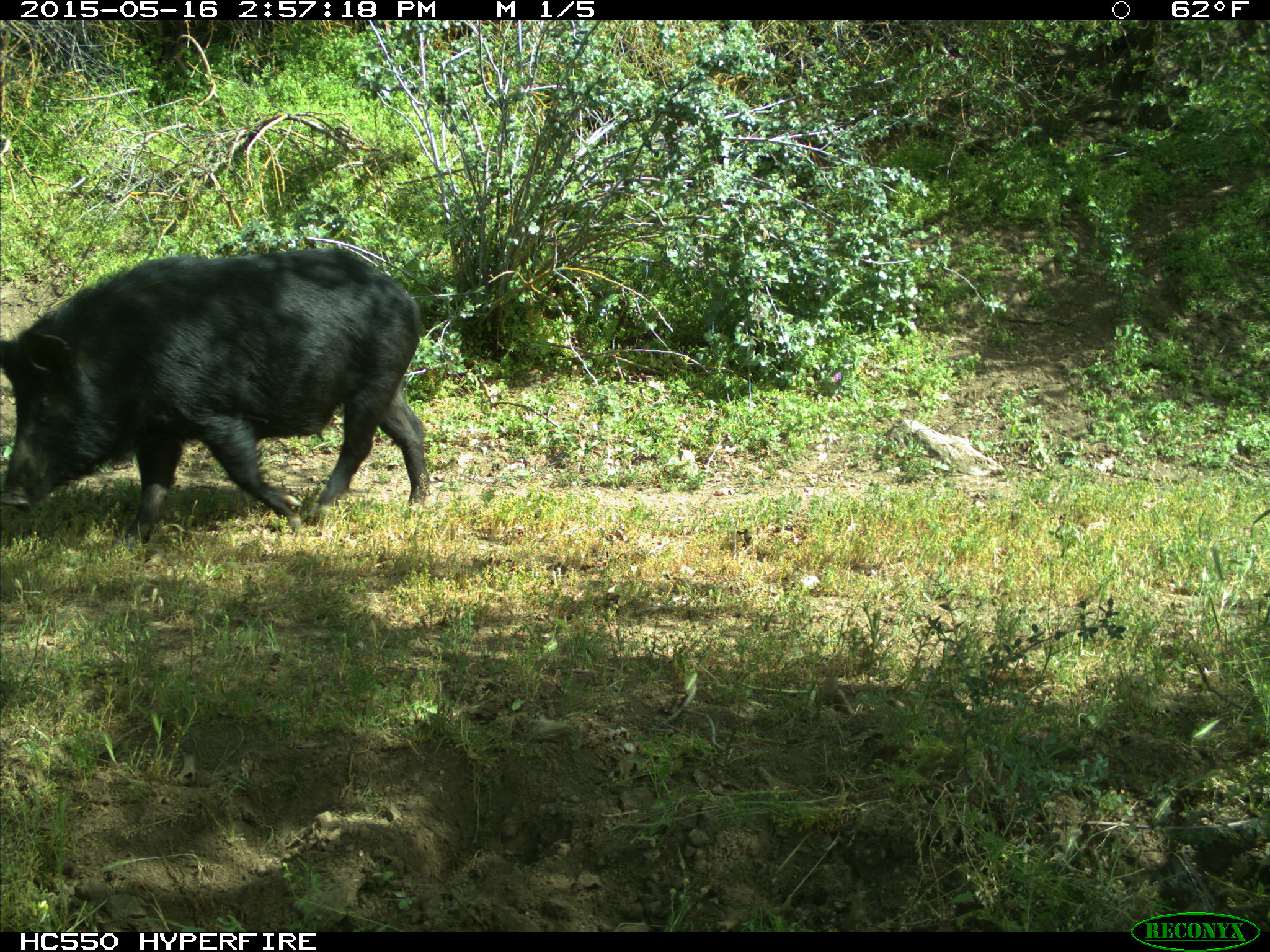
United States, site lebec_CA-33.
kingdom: Animalia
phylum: Chordata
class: Mammalia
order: Artiodactyla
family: Suidae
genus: Sus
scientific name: Sus scrofa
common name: wild boar